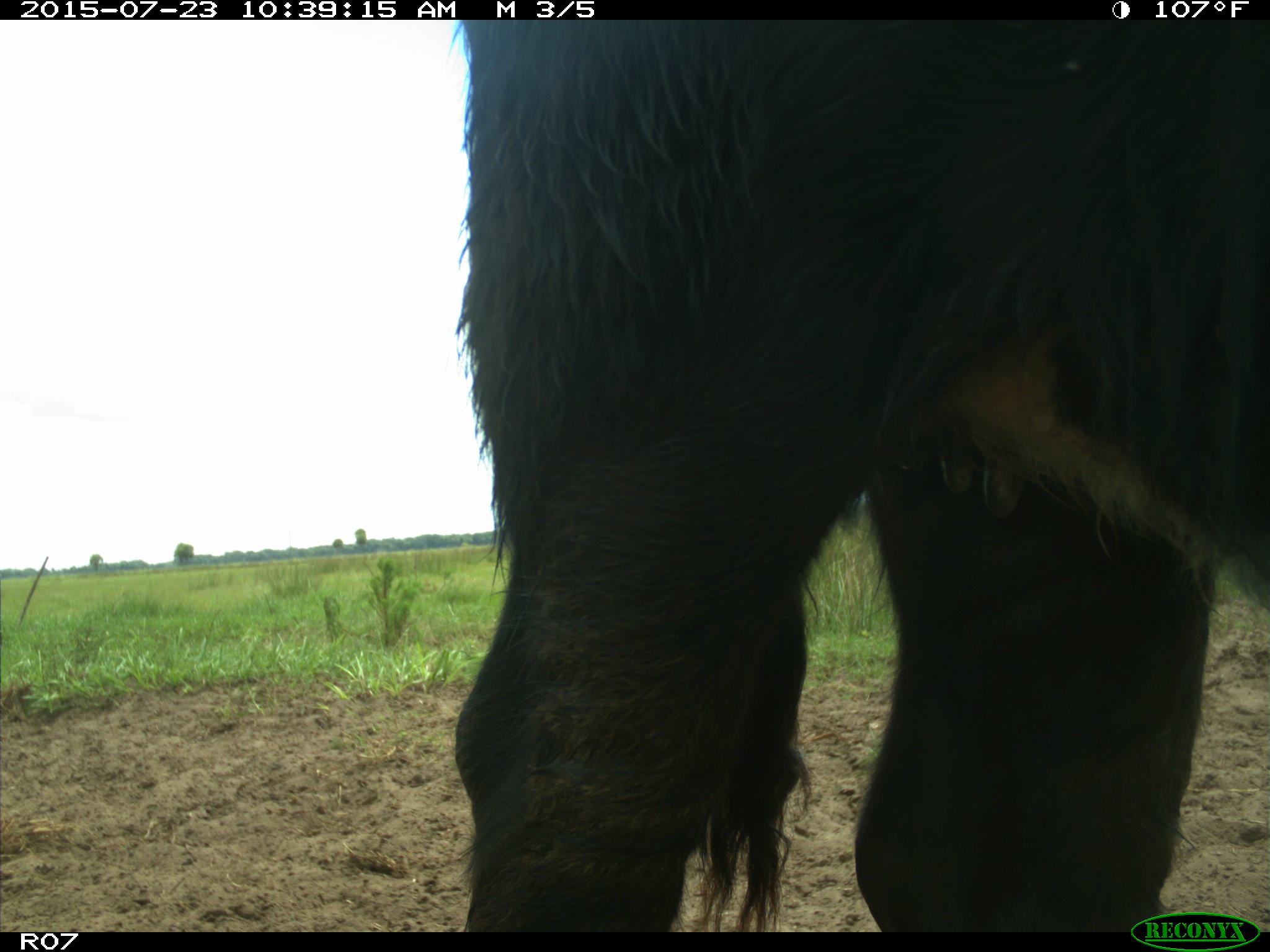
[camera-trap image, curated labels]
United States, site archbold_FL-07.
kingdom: Animalia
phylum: Chordata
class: Mammalia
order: Artiodactyla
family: Bovidae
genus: Bos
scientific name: Bos taurus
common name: domestic cow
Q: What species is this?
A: Bos taurus (domestic cow).